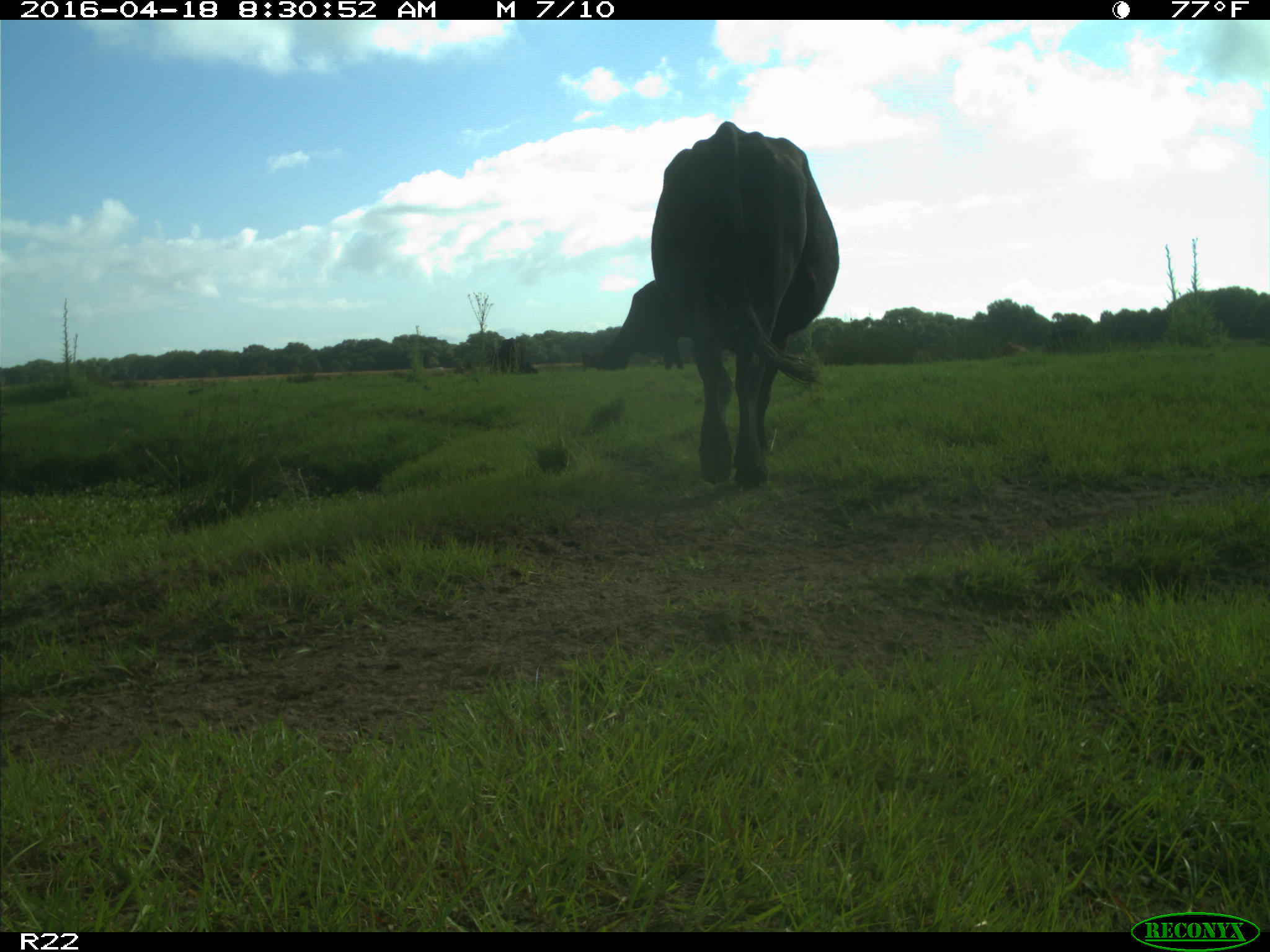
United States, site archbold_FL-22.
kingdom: Animalia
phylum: Chordata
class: Mammalia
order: Artiodactyla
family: Bovidae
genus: Bos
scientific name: Bos taurus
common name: domestic cow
Bos taurus (domestic cow).